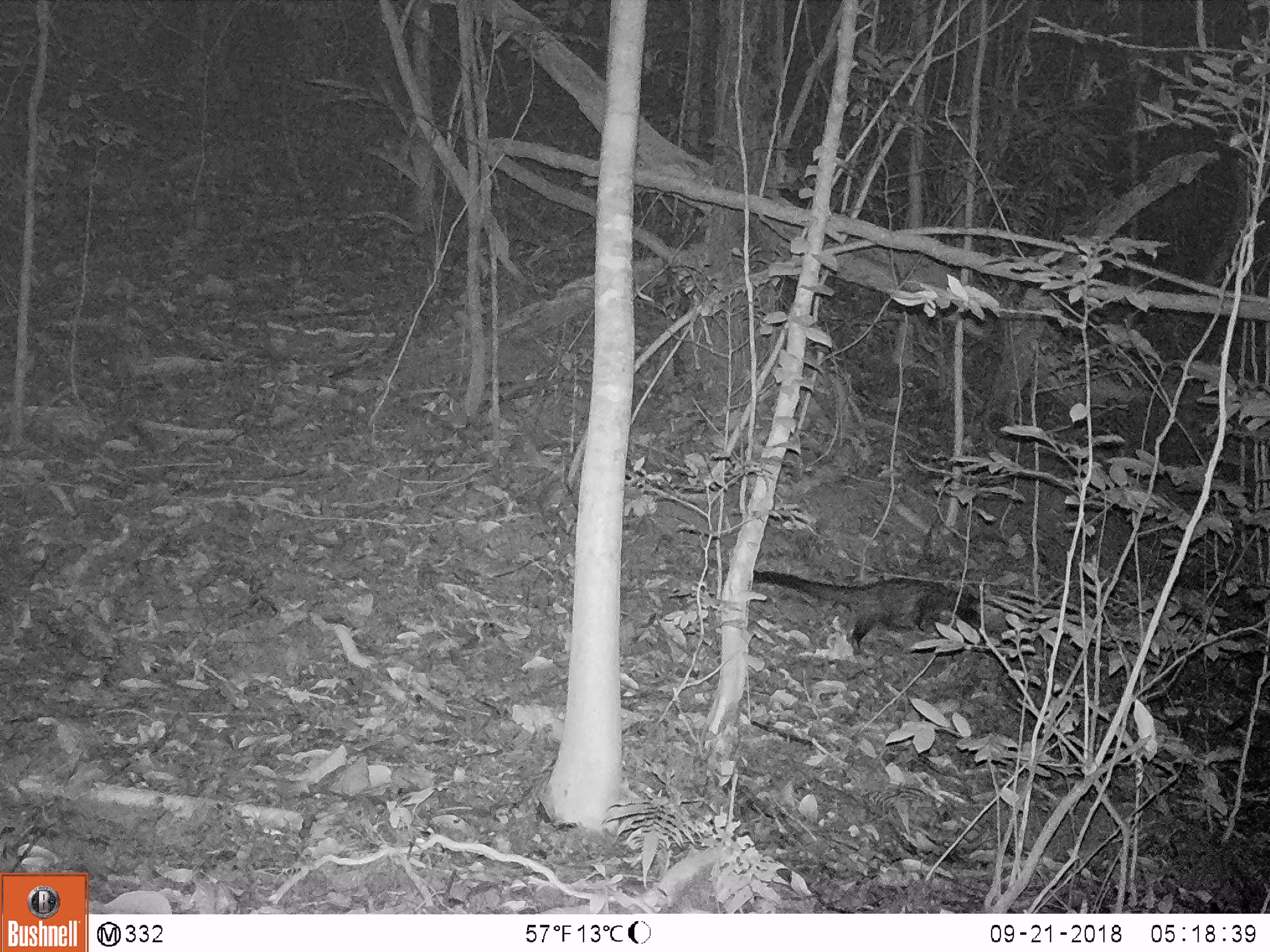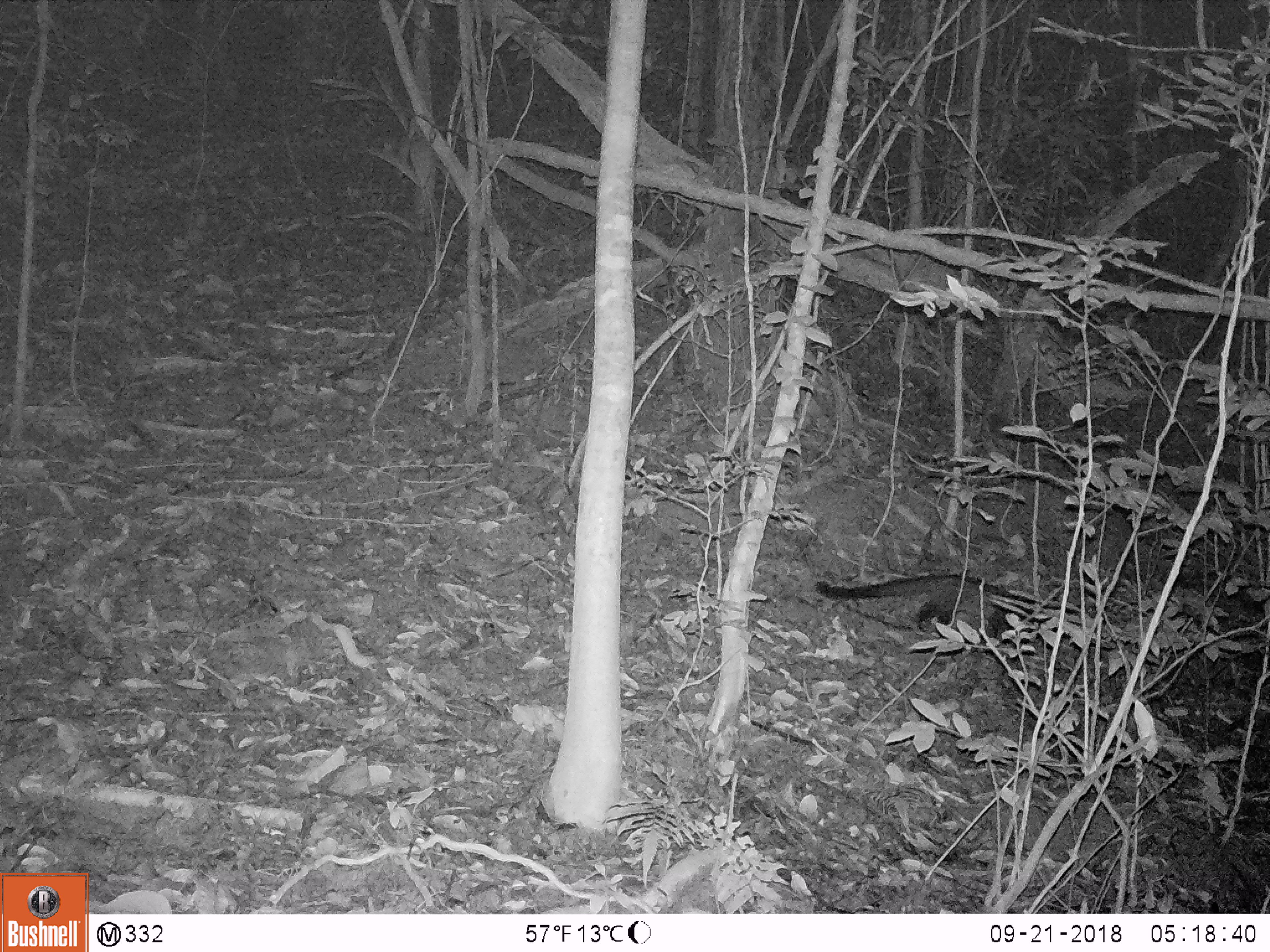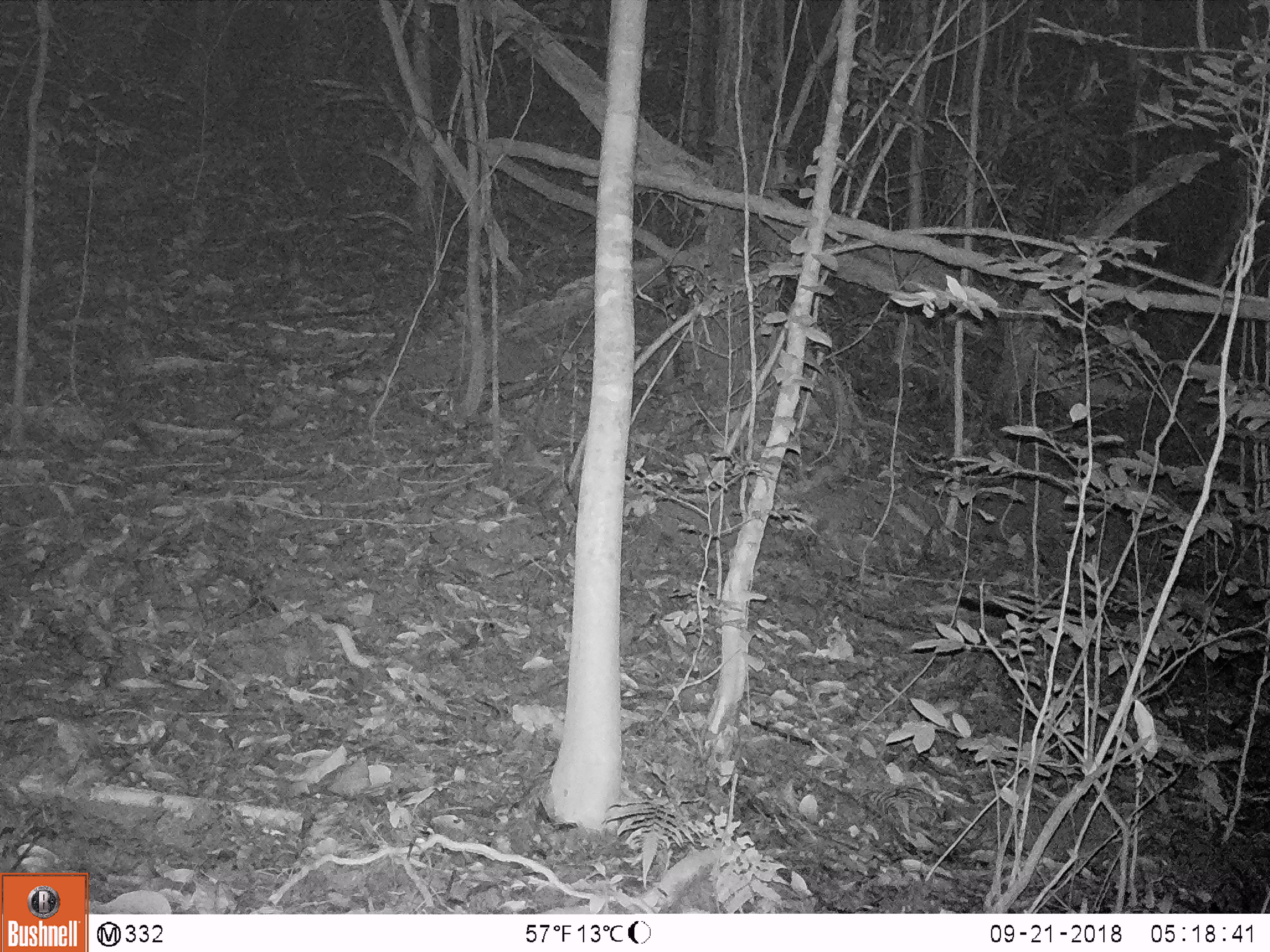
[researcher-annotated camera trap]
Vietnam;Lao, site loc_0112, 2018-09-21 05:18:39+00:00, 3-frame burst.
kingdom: Animalia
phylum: Chordata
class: Mammalia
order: Carnivora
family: Viverridae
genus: Paradoxurus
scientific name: Paradoxurus hermaphroditus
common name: common palm civet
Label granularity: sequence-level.